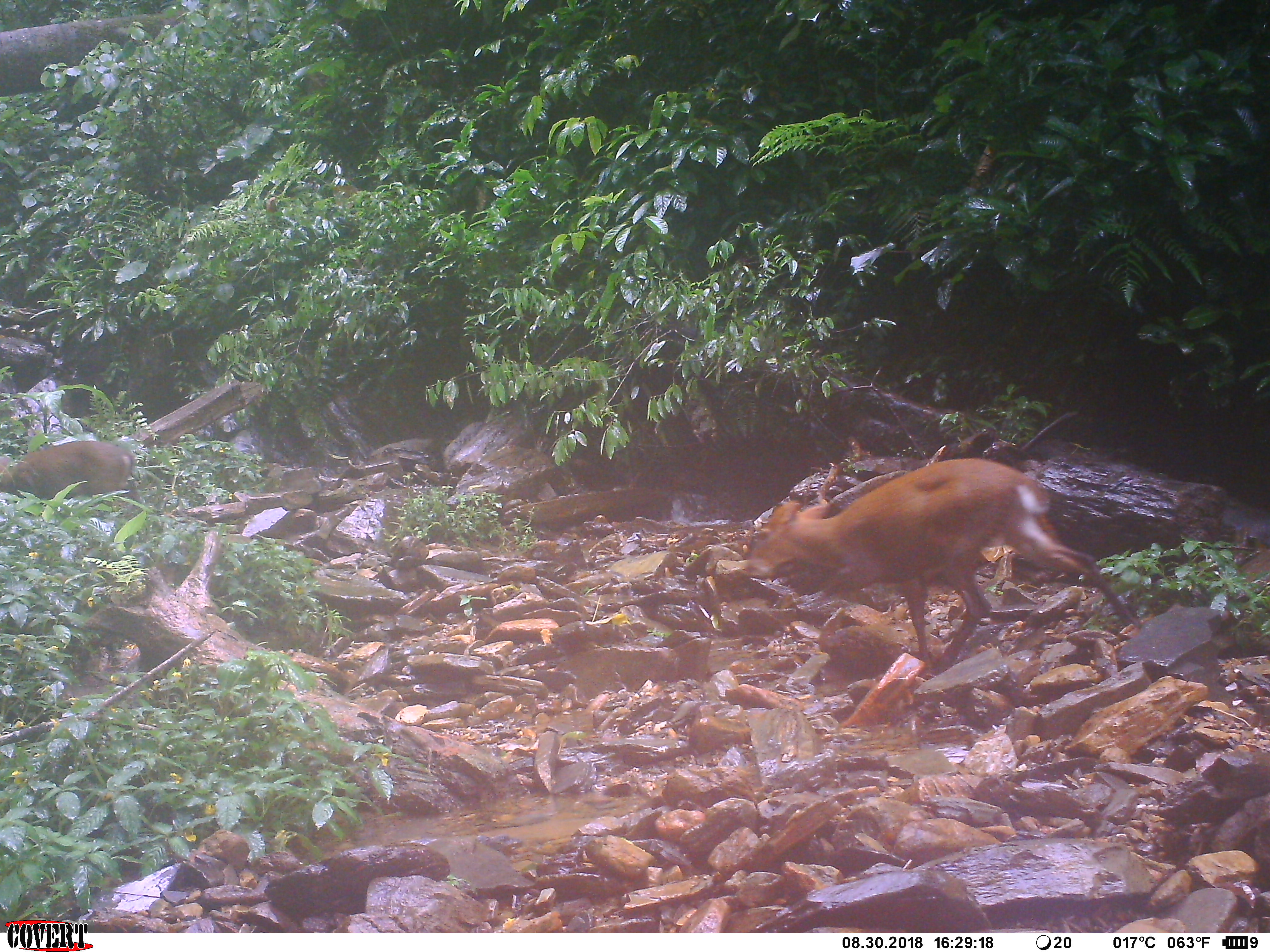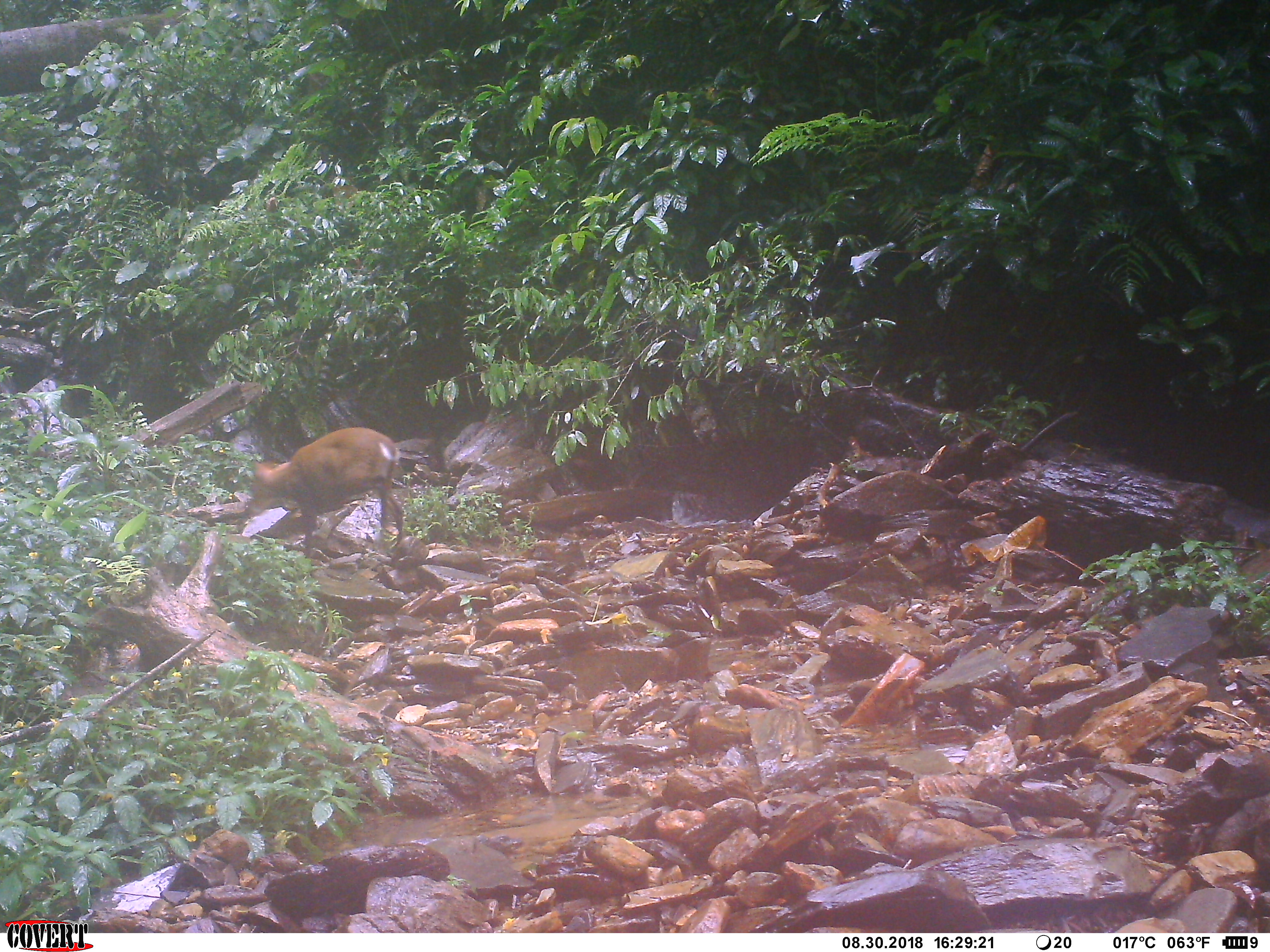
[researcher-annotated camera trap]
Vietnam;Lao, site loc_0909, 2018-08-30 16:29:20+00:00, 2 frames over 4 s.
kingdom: Animalia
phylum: Chordata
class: Mammalia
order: Artiodactyla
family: Cervidae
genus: Muntiacus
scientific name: Muntiacus rooseveltorum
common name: roosevelt's muntjac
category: roosevelts muntjac group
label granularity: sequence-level